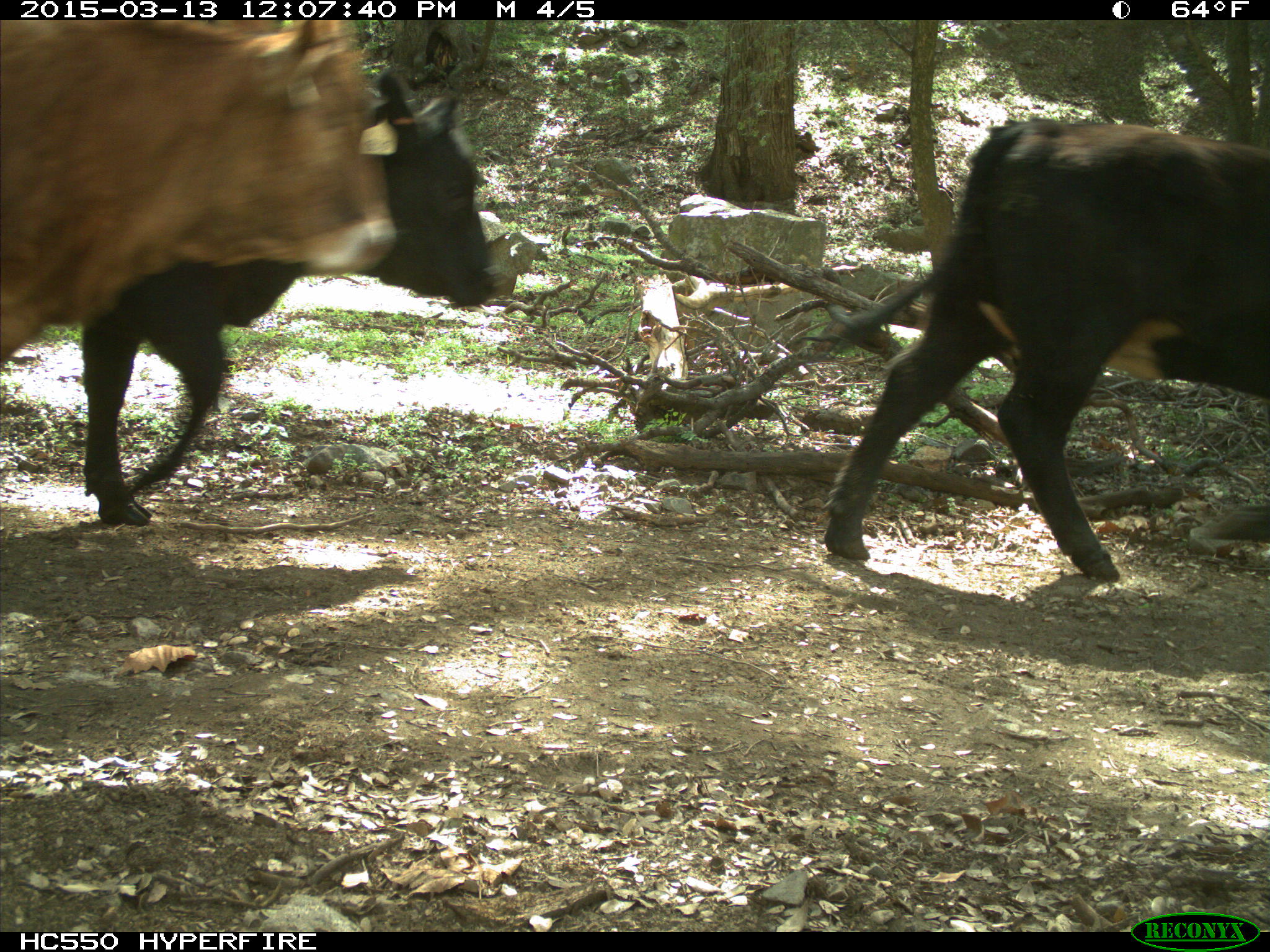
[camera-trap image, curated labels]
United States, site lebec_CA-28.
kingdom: Animalia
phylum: Chordata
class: Mammalia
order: Artiodactyla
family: Bovidae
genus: Bos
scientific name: Bos taurus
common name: domestic cow